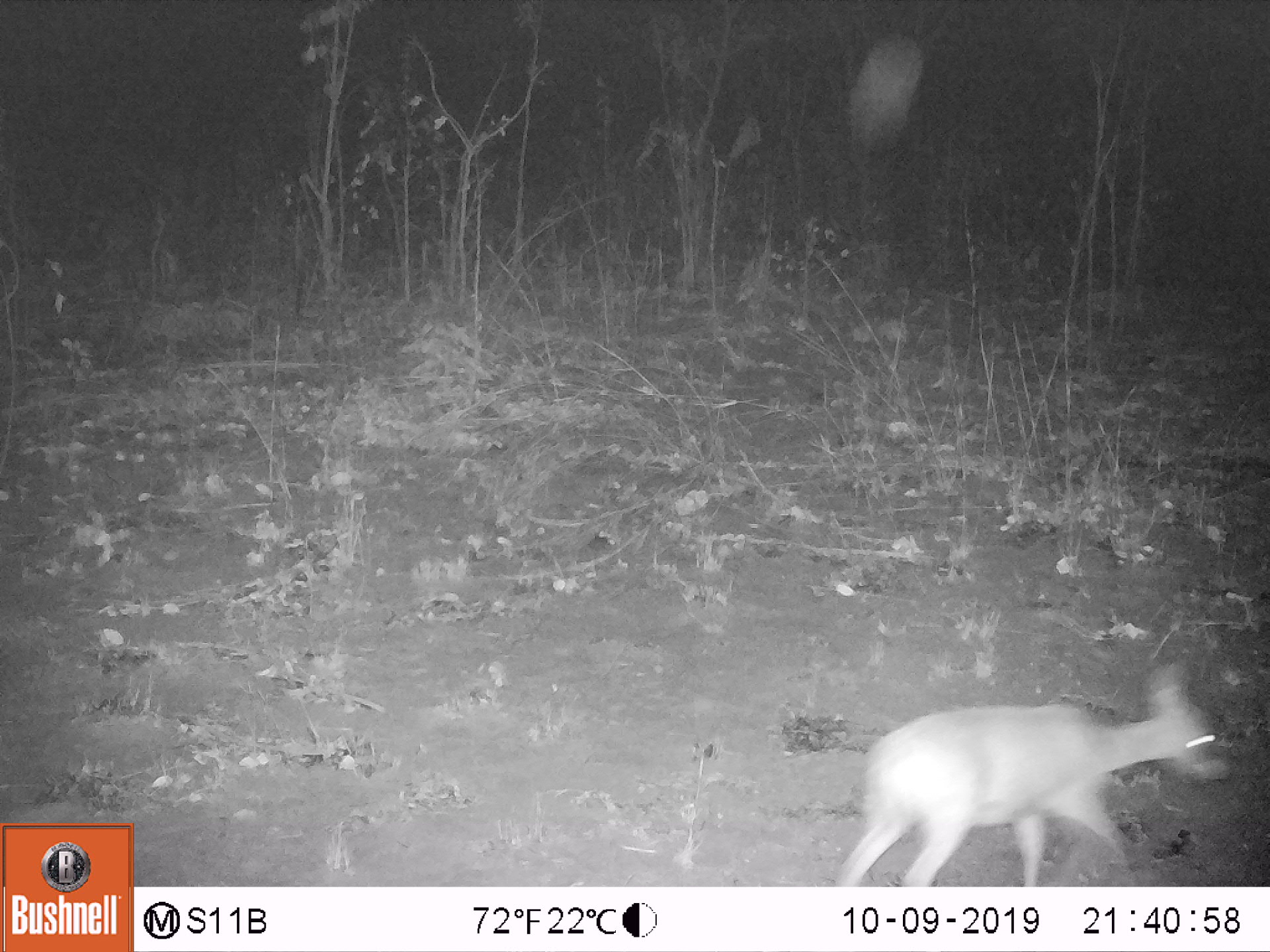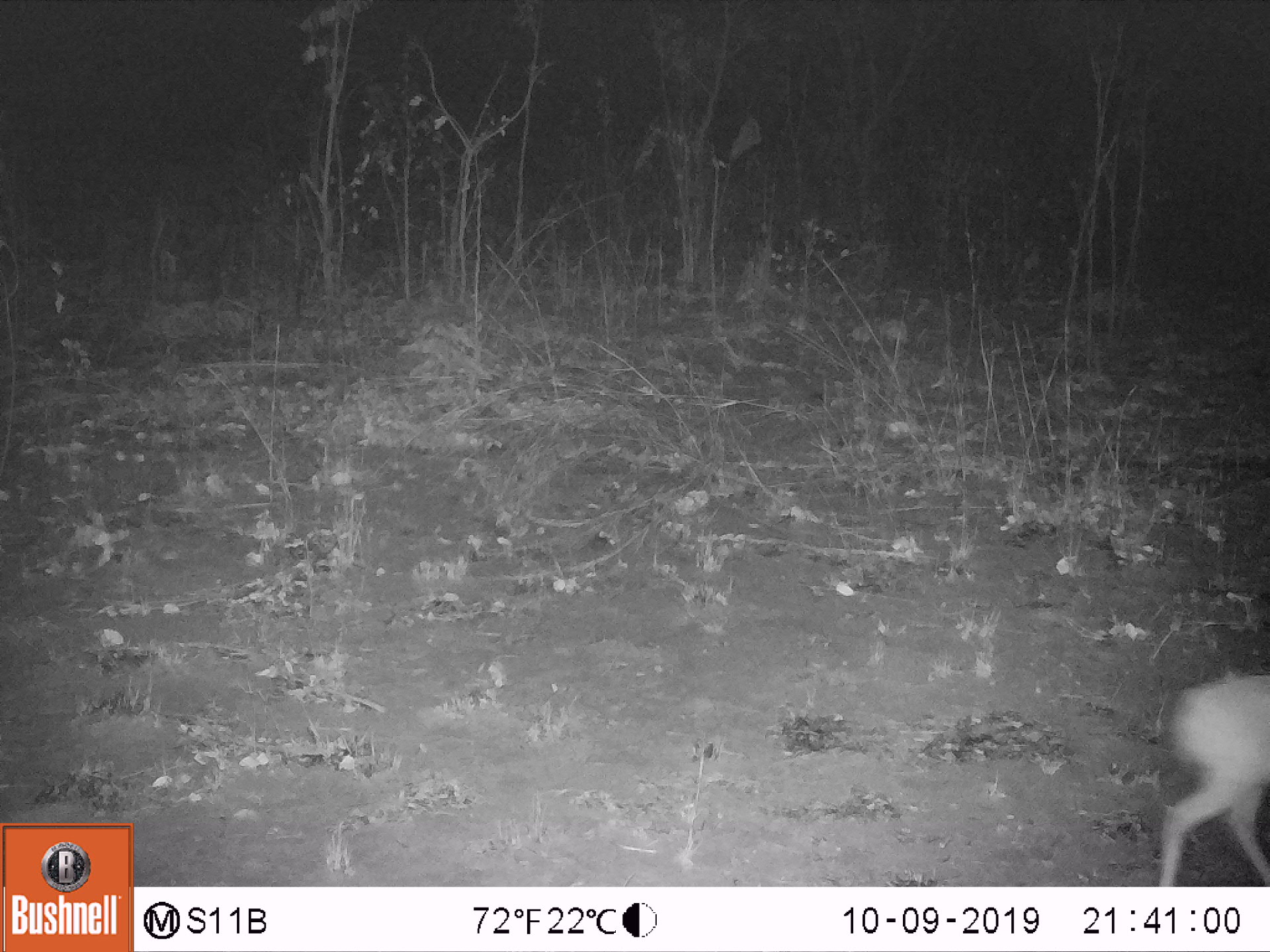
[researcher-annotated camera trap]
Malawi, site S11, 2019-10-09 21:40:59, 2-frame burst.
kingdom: Animalia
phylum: Chordata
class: Mammalia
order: Artiodactyla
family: Bovidae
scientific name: Antilopinae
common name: small antelope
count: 1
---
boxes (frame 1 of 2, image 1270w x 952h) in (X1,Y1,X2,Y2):
small antelope: (825,651,1240,885)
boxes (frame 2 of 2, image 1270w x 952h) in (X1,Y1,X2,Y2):
small antelope: (1137,661,1269,886)